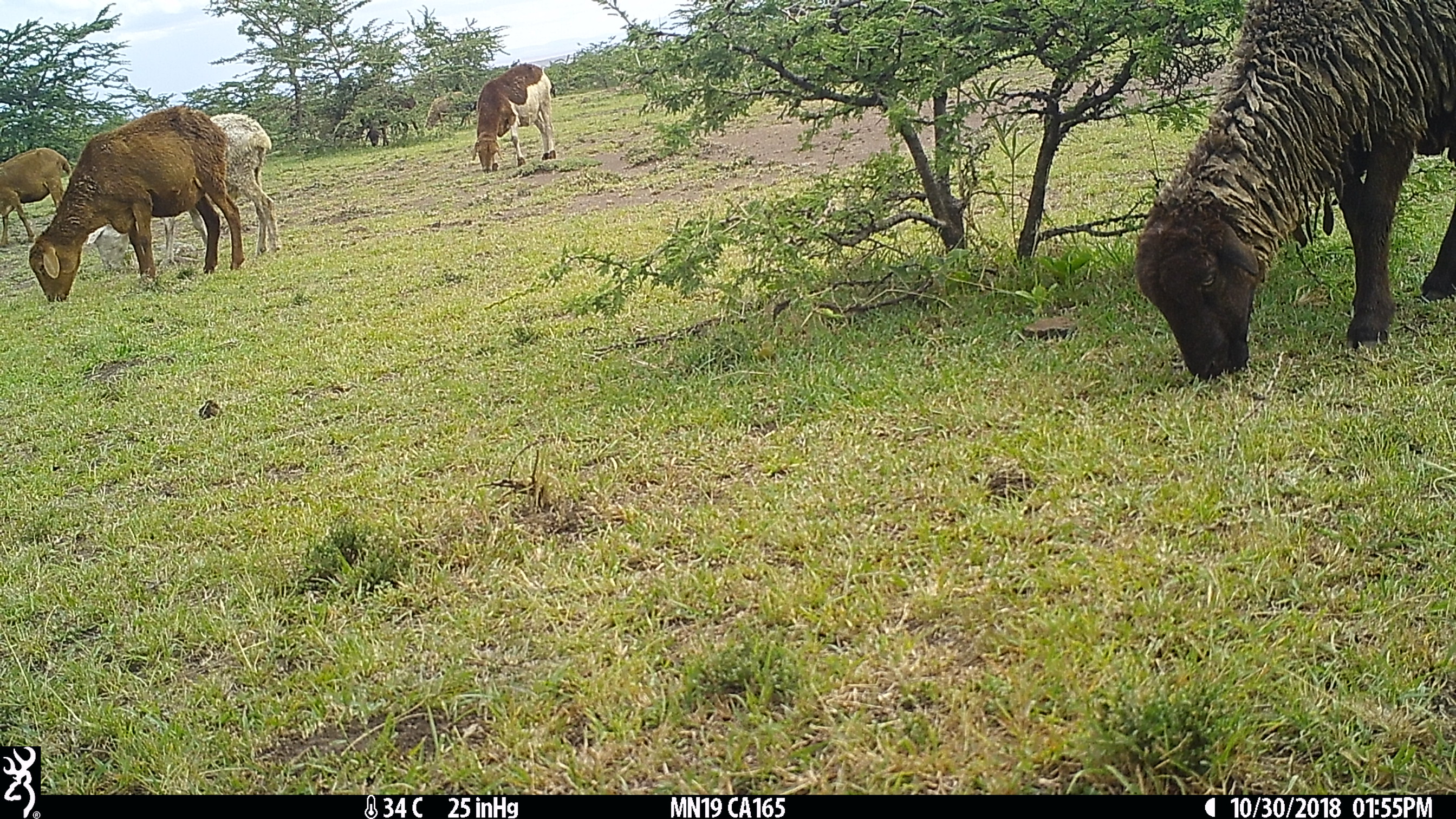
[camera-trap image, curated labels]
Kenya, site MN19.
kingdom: Animalia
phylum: Chordata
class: Mammalia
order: Artiodactyla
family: Bovidae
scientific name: Bovidae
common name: sheep or goat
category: shoat